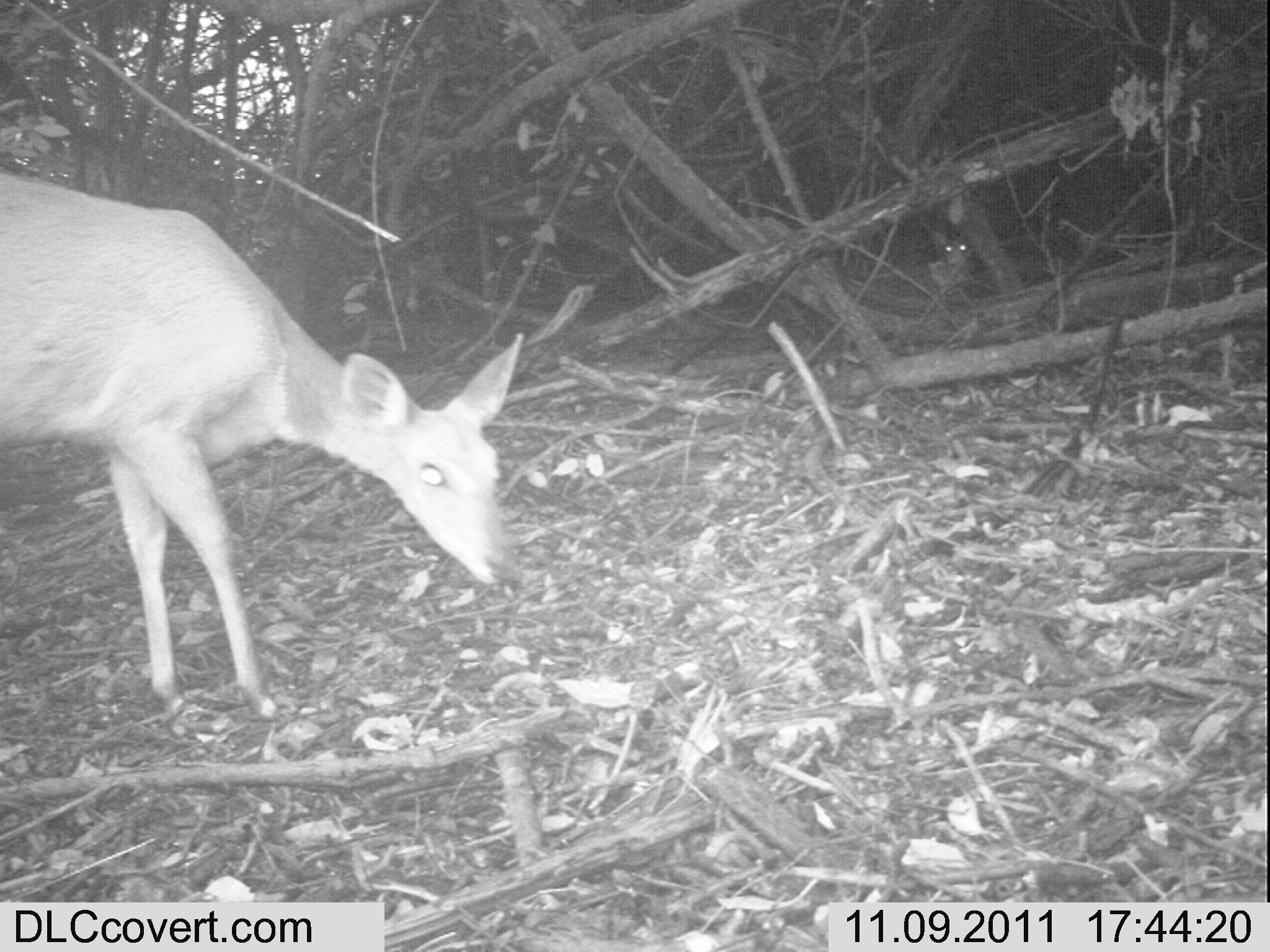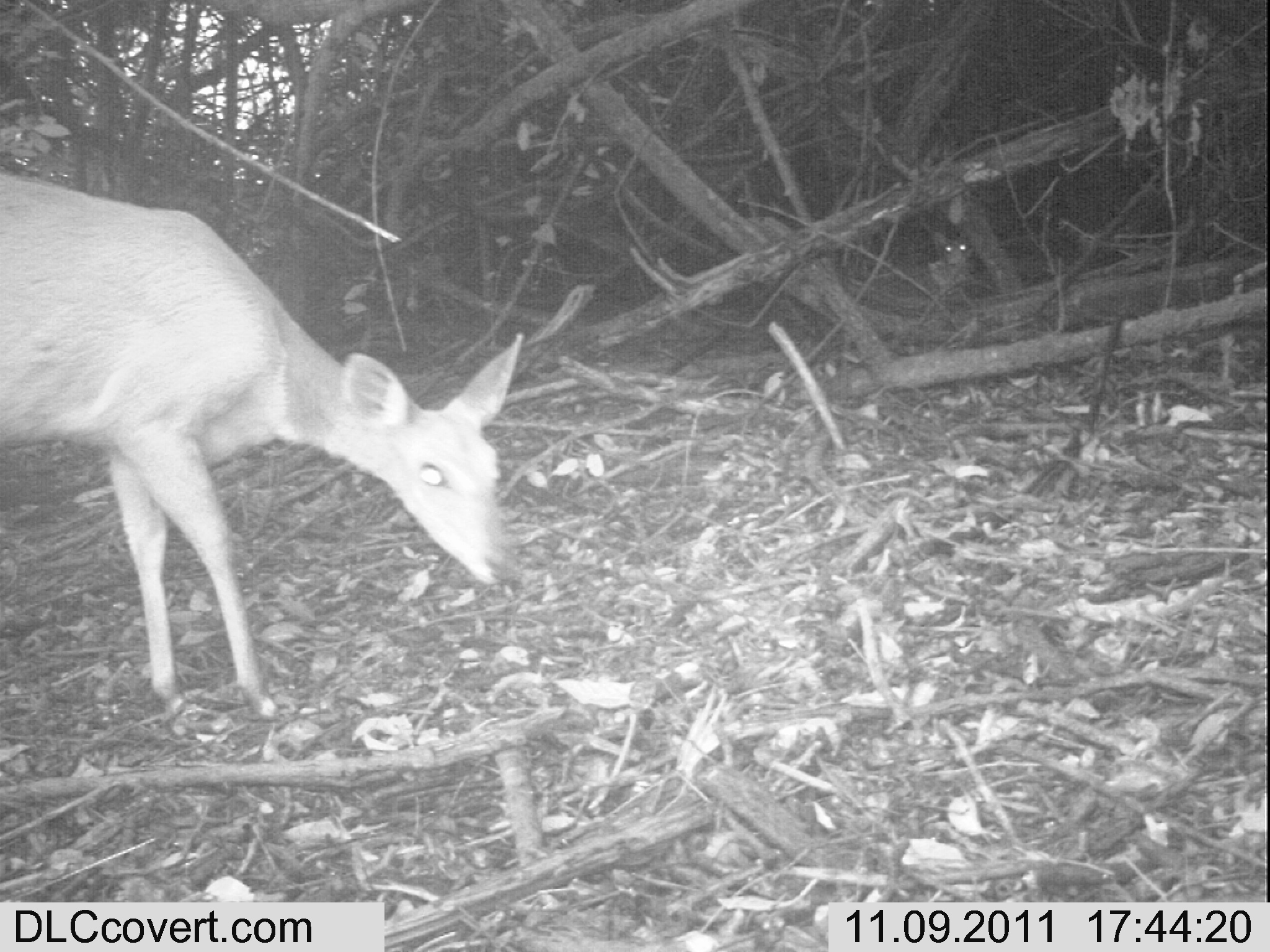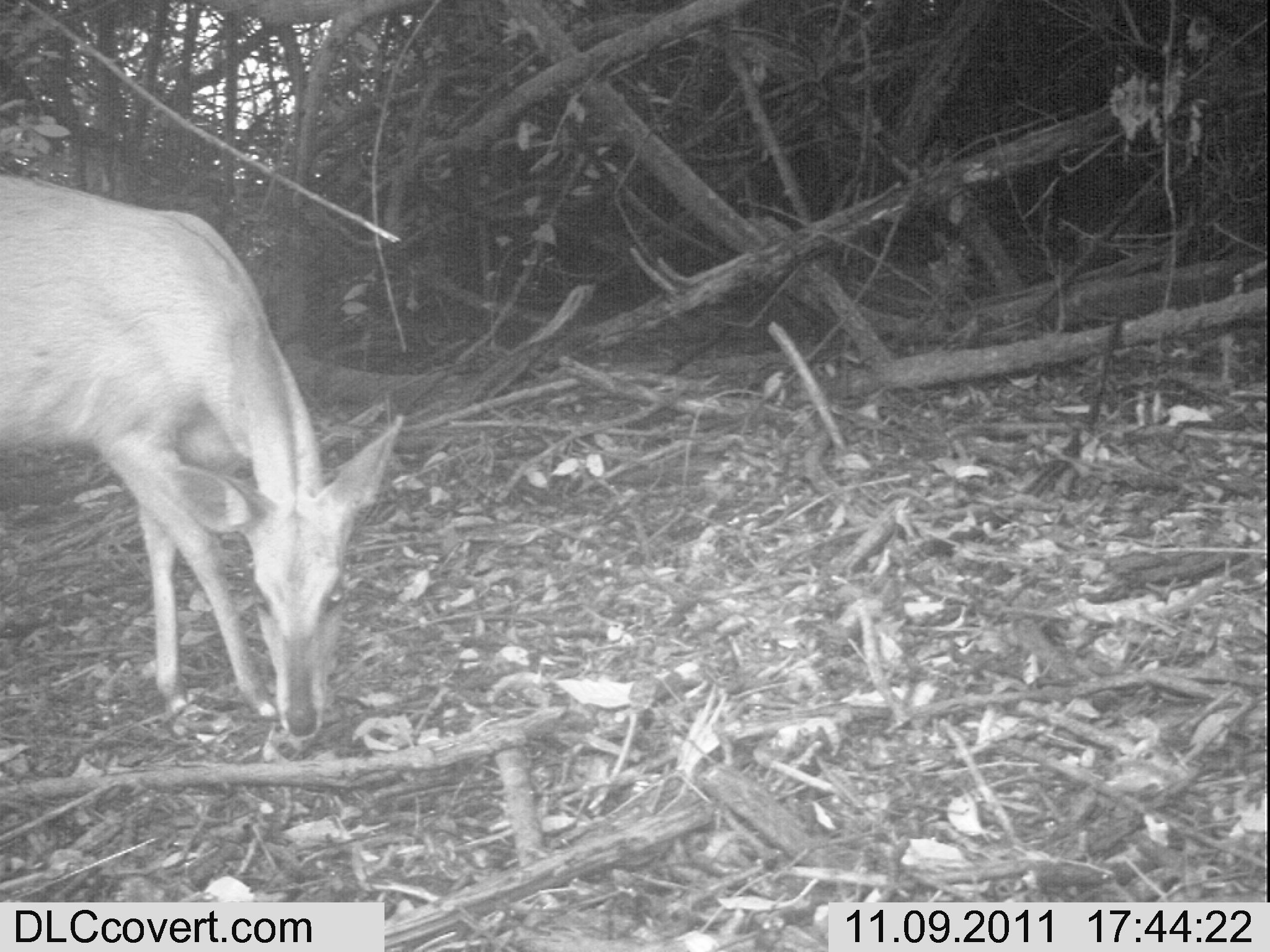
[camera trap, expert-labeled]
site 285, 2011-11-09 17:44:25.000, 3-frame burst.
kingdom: Animalia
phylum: Chordata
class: Mammalia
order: Artiodactyla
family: Bovidae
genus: Tragelaphus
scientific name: Tragelaphus scriptus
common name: bushbuck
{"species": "Tragelaphus scriptus (bushbuck)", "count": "1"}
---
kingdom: Animalia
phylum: Chordata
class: Mammalia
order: Artiodactyla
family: Bovidae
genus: Nesotragus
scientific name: Nesotragus moschatus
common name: suni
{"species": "Nesotragus moschatus (suni)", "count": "1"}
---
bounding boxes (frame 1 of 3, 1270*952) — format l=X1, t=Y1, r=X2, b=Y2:
tragelaphus scriptus: l=0, t=171, r=518, b=722; l=933, t=227, r=977, b=293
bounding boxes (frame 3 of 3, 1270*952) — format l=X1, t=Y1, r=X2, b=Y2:
tragelaphus scriptus: l=0, t=172, r=405, b=742; l=932, t=229, r=978, b=272